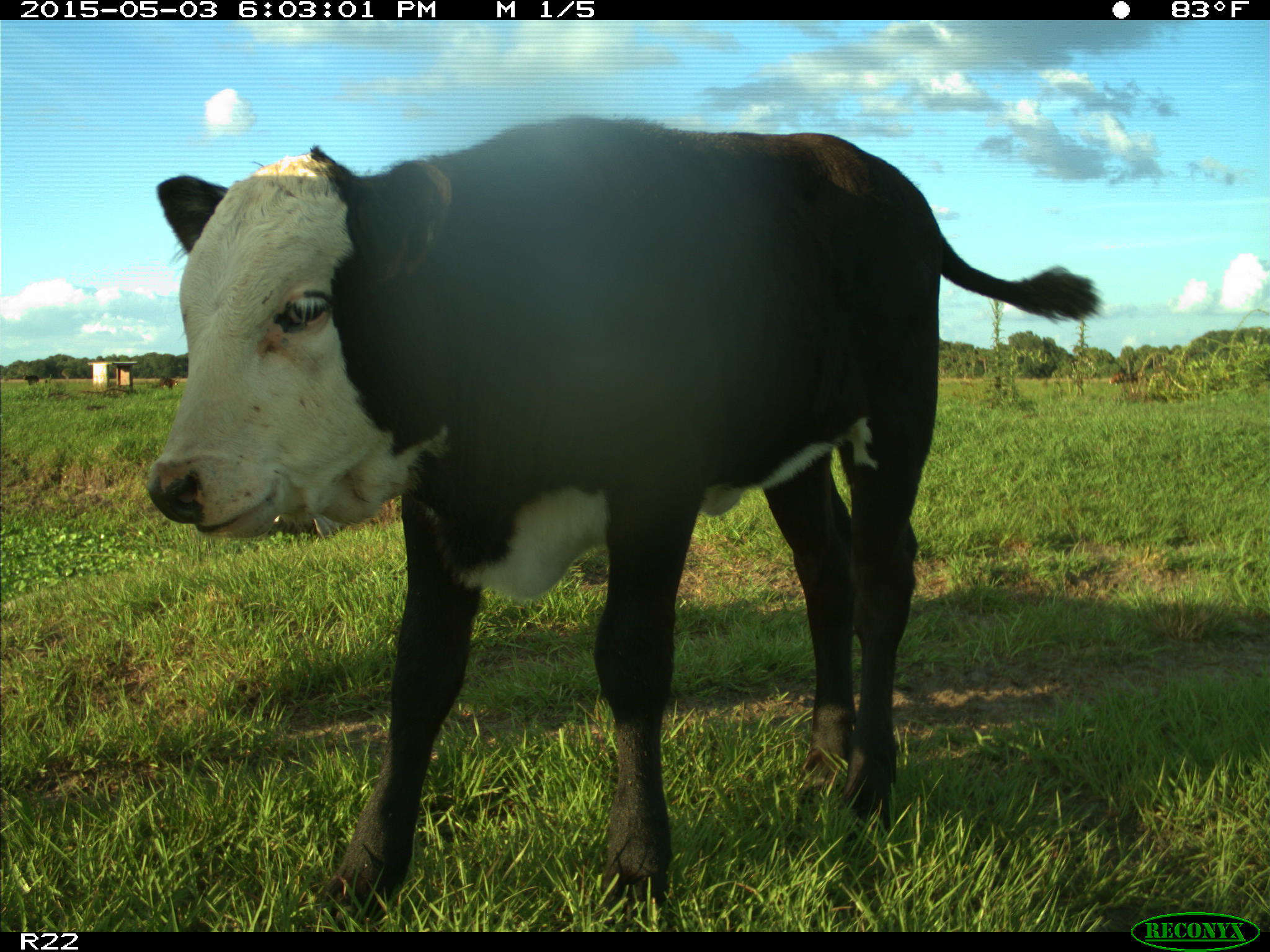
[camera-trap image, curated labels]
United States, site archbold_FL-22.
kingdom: Animalia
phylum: Chordata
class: Mammalia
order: Artiodactyla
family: Bovidae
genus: Bos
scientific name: Bos taurus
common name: domestic cow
Bos taurus (domestic cow).